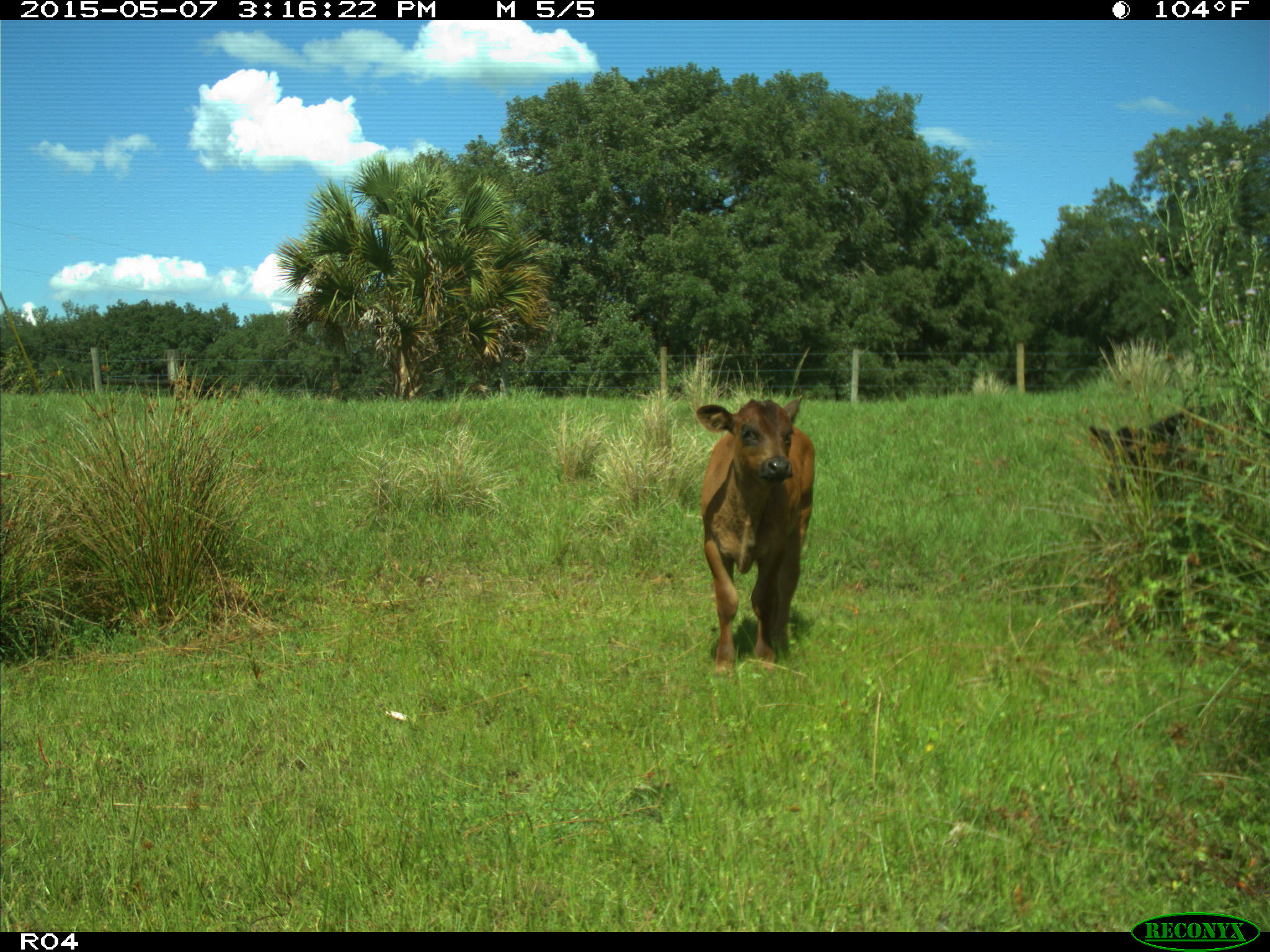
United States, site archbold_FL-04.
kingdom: Animalia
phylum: Chordata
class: Mammalia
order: Artiodactyla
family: Bovidae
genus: Bos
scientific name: Bos taurus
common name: domestic cow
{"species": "Bos taurus (domestic cow)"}